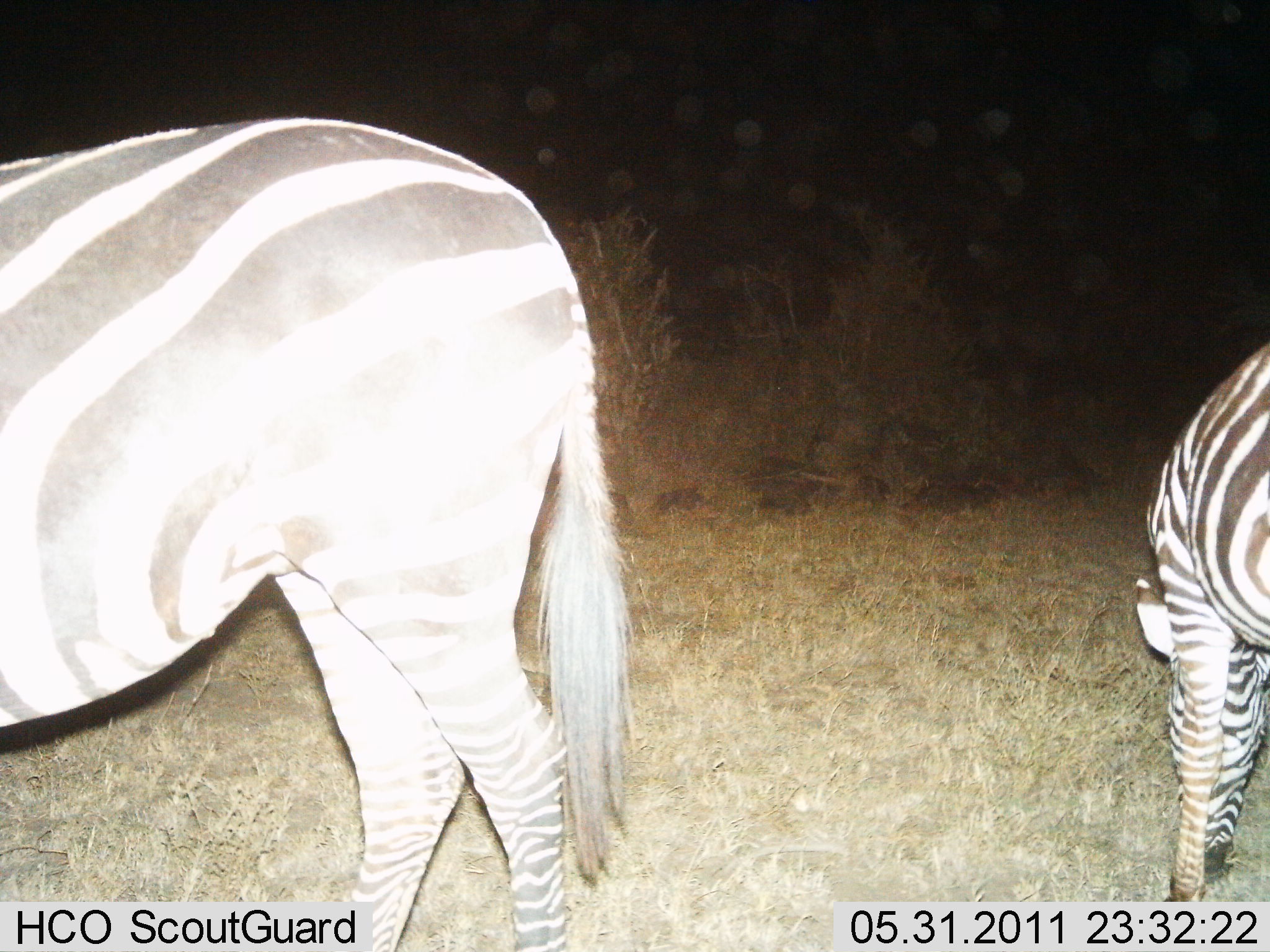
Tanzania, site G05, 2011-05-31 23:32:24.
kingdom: Animalia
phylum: Chordata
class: Mammalia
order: Perissodactyla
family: Equidae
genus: Equus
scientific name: Equus quagga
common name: plains zebra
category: zebra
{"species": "zebra (plains zebra) (Equus quagga)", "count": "2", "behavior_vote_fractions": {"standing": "82%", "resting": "0%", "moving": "0%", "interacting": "0%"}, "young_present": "9%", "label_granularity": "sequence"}